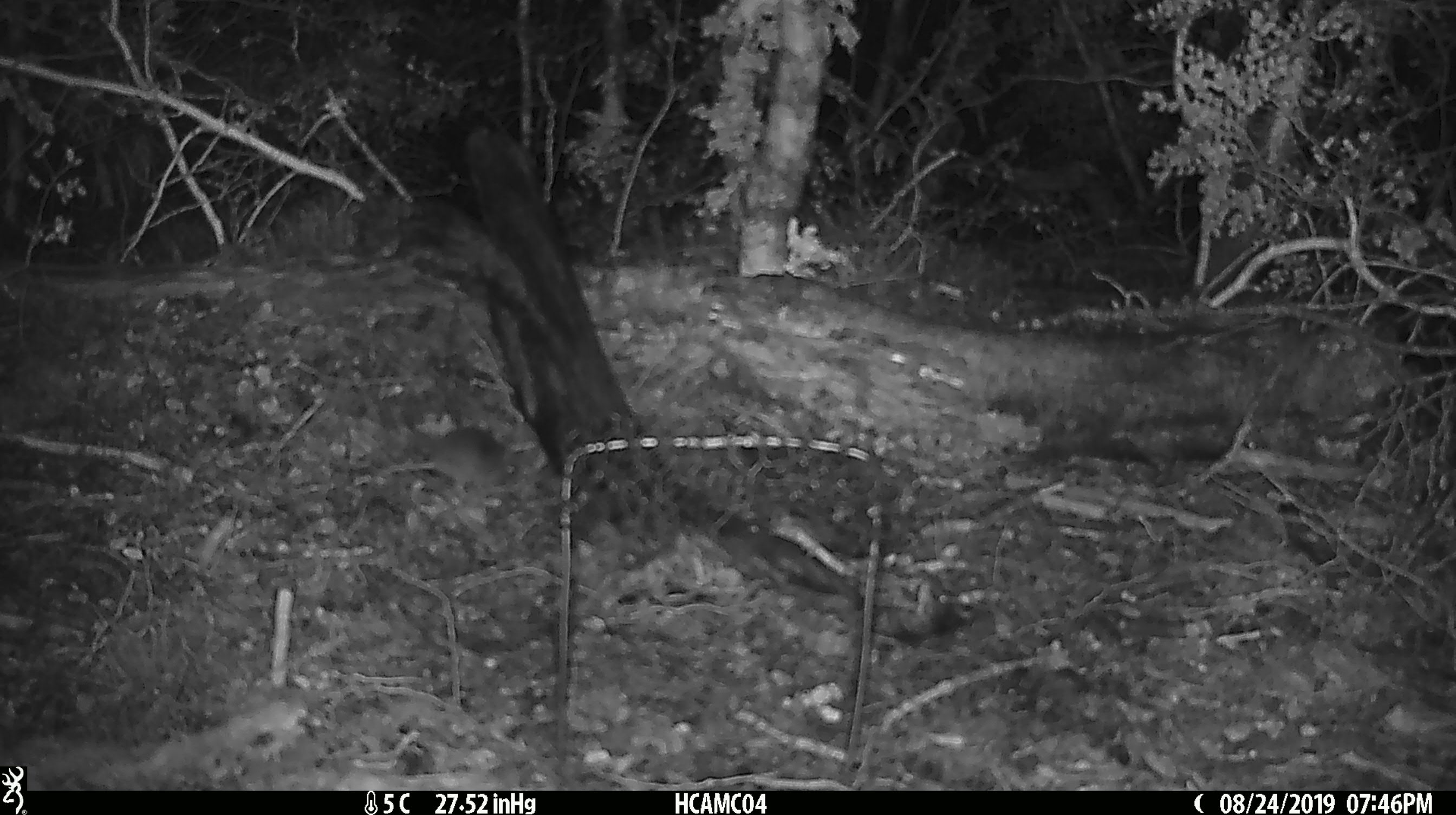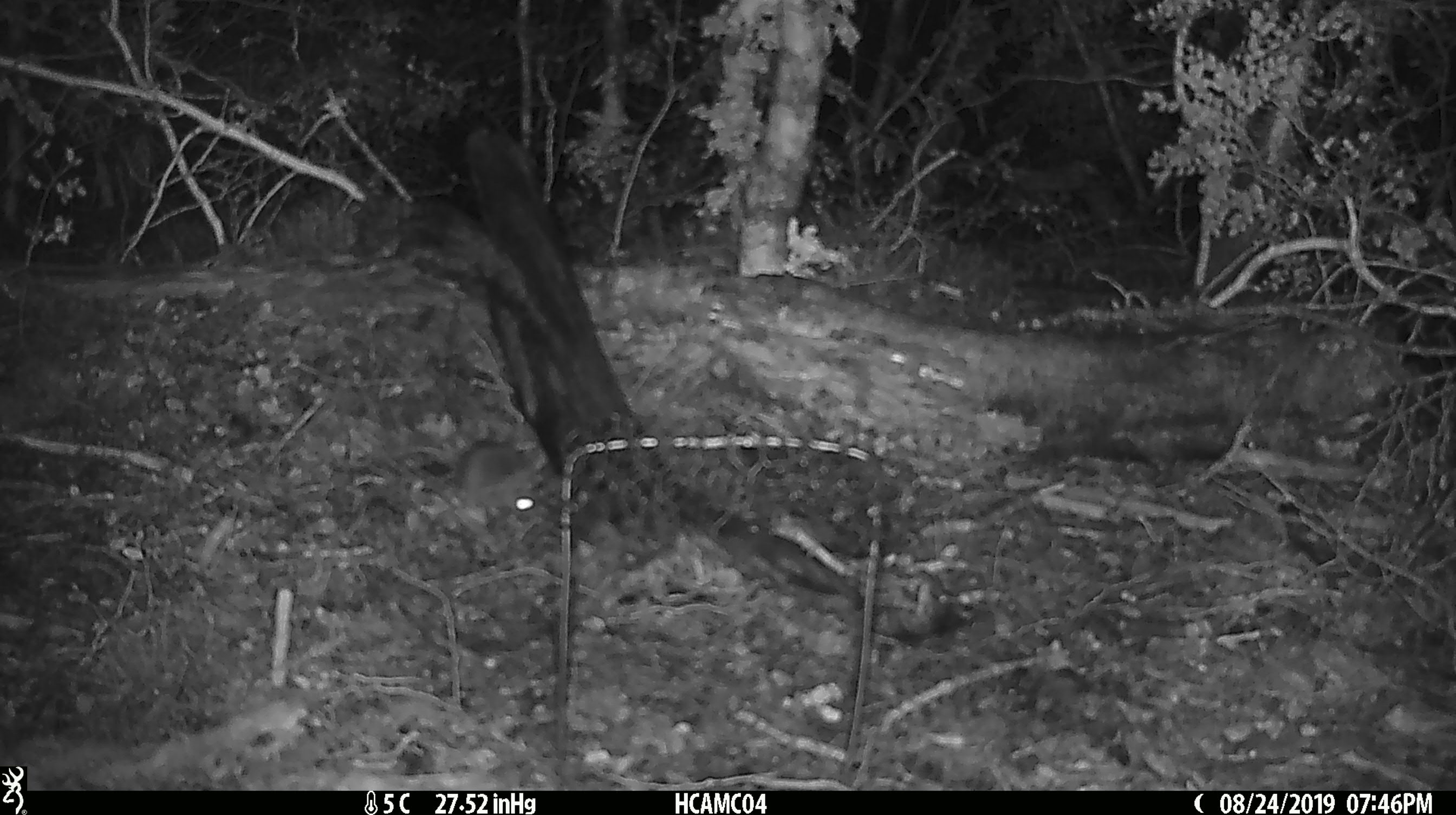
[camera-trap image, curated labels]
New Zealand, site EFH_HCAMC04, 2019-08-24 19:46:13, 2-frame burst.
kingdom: Animalia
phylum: Chordata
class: Mammalia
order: Rodentia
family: Muridae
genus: Mus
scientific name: Mus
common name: mouse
Mouse (Mus).